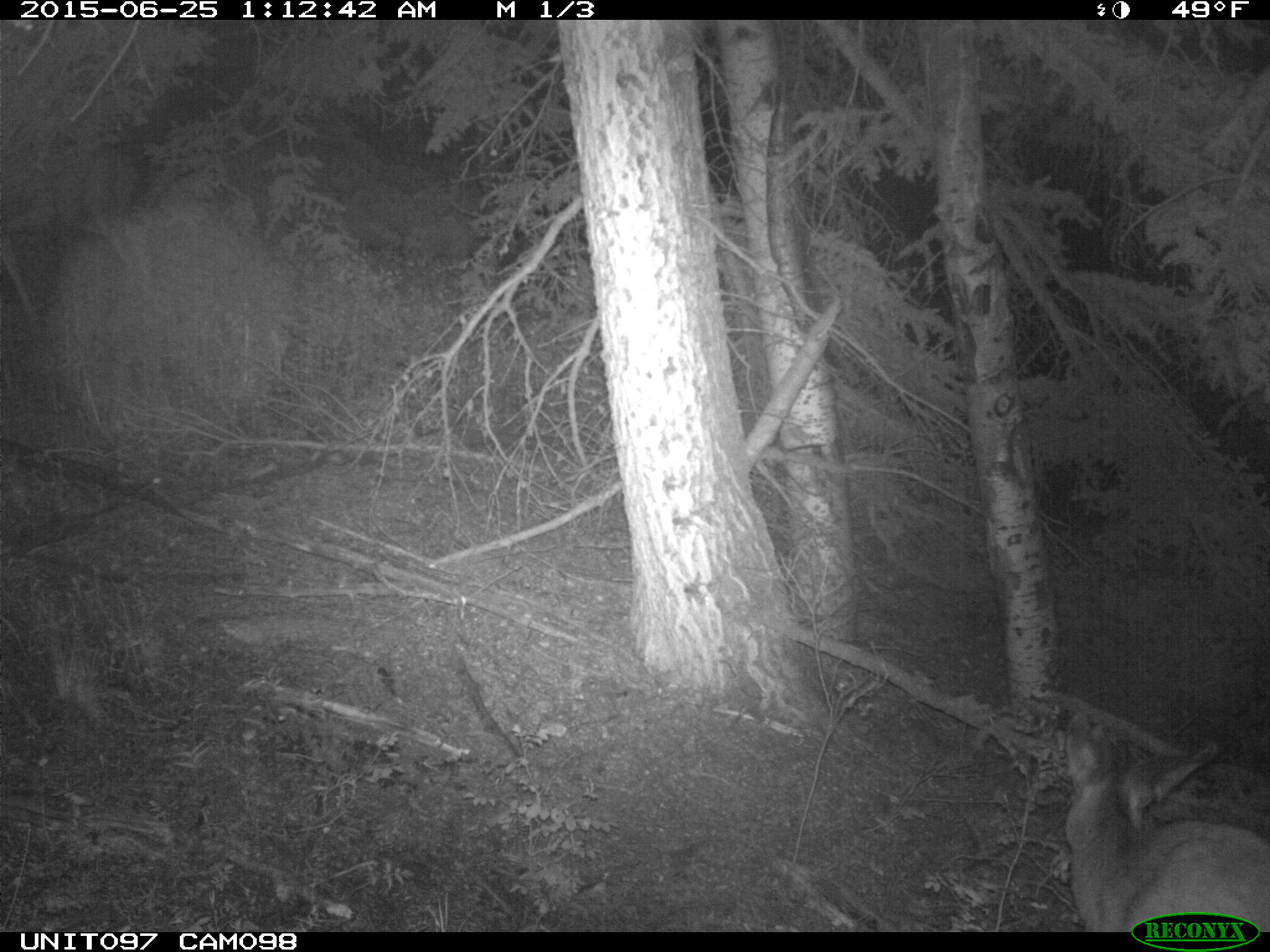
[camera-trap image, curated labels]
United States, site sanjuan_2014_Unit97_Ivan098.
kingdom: Animalia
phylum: Chordata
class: Mammalia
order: Artiodactyla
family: Cervidae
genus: Odocoileus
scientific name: Odocoileus hemionus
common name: mule deer